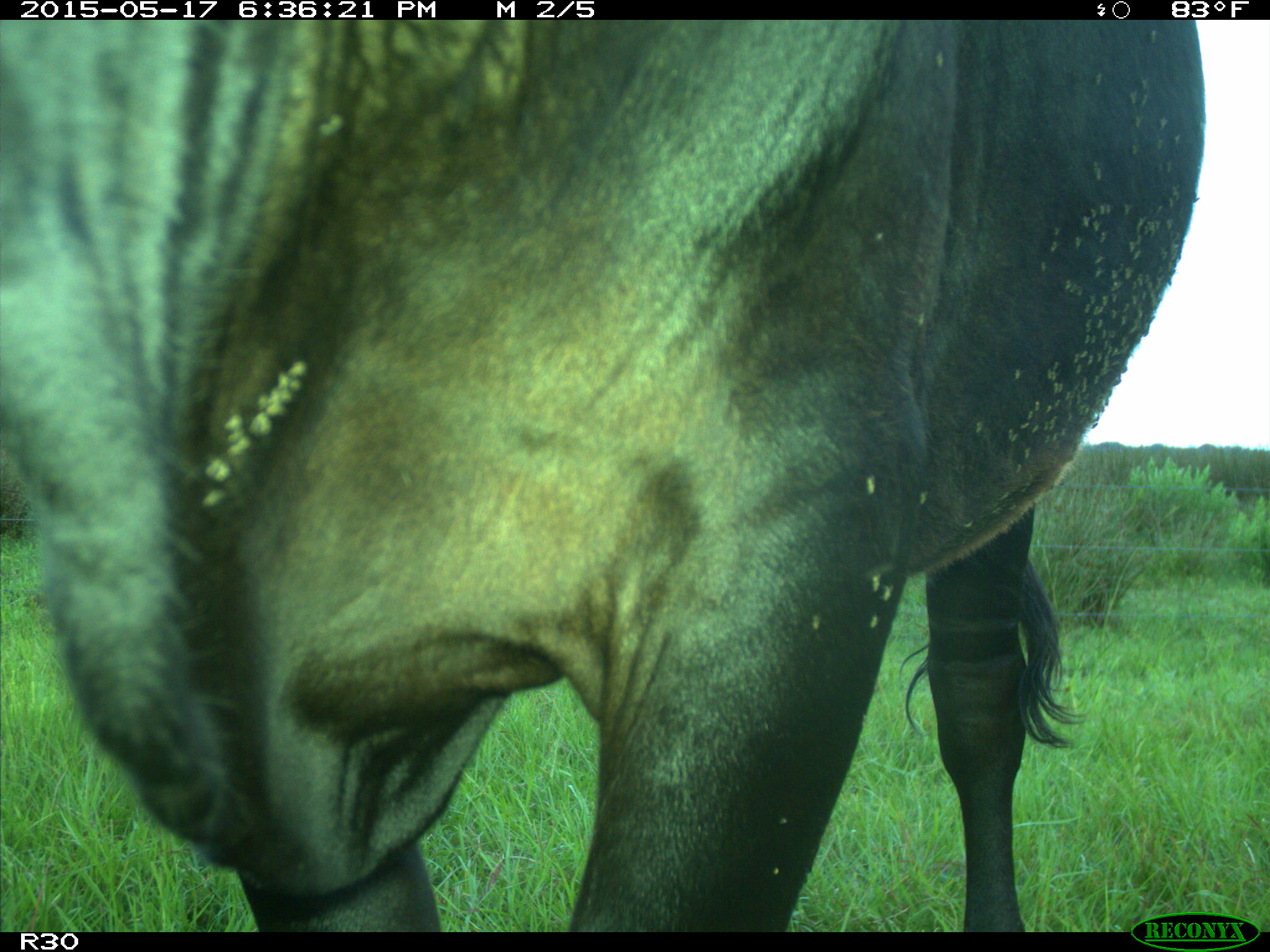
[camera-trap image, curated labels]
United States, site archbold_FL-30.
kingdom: Animalia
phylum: Chordata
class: Mammalia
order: Artiodactyla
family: Bovidae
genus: Bos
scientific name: Bos taurus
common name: domestic cow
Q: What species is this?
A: Bos taurus (domestic cow).